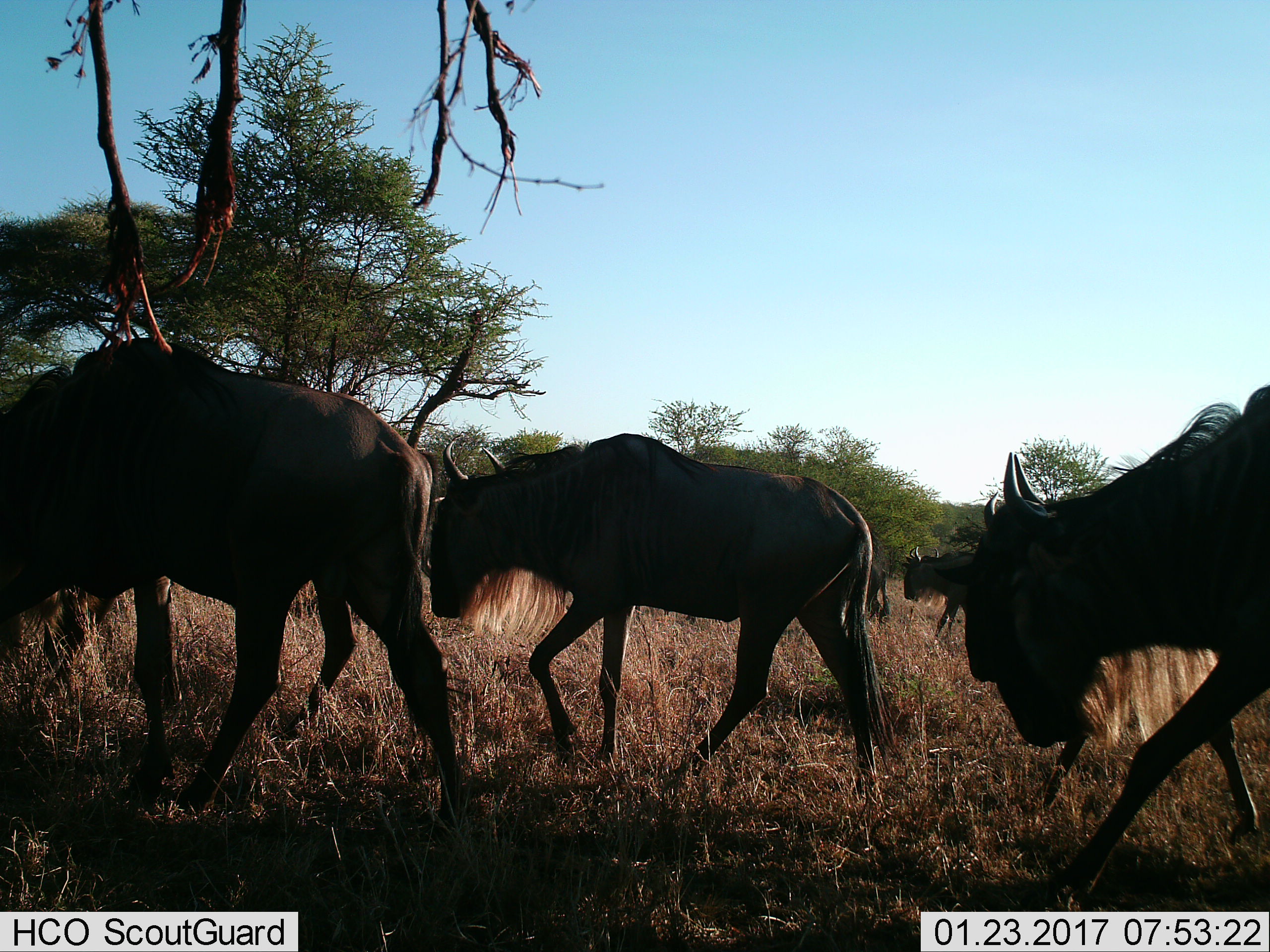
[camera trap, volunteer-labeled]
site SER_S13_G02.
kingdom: Animalia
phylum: Chordata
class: Mammalia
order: Artiodactyla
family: Bovidae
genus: Connochaetes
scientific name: Connochaetes taurinus taurinus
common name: blue wildebeest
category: wildebeestblue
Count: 5.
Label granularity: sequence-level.